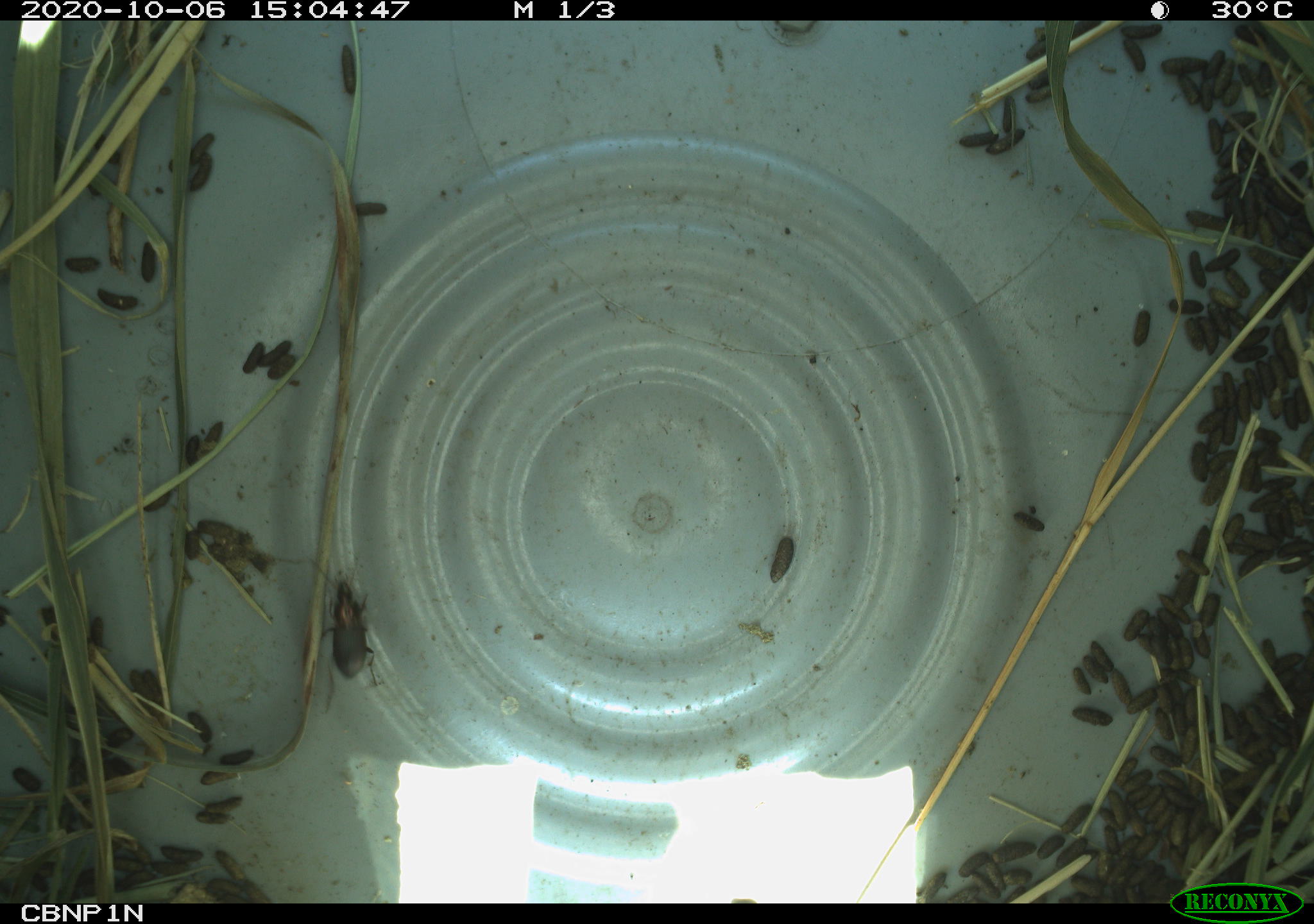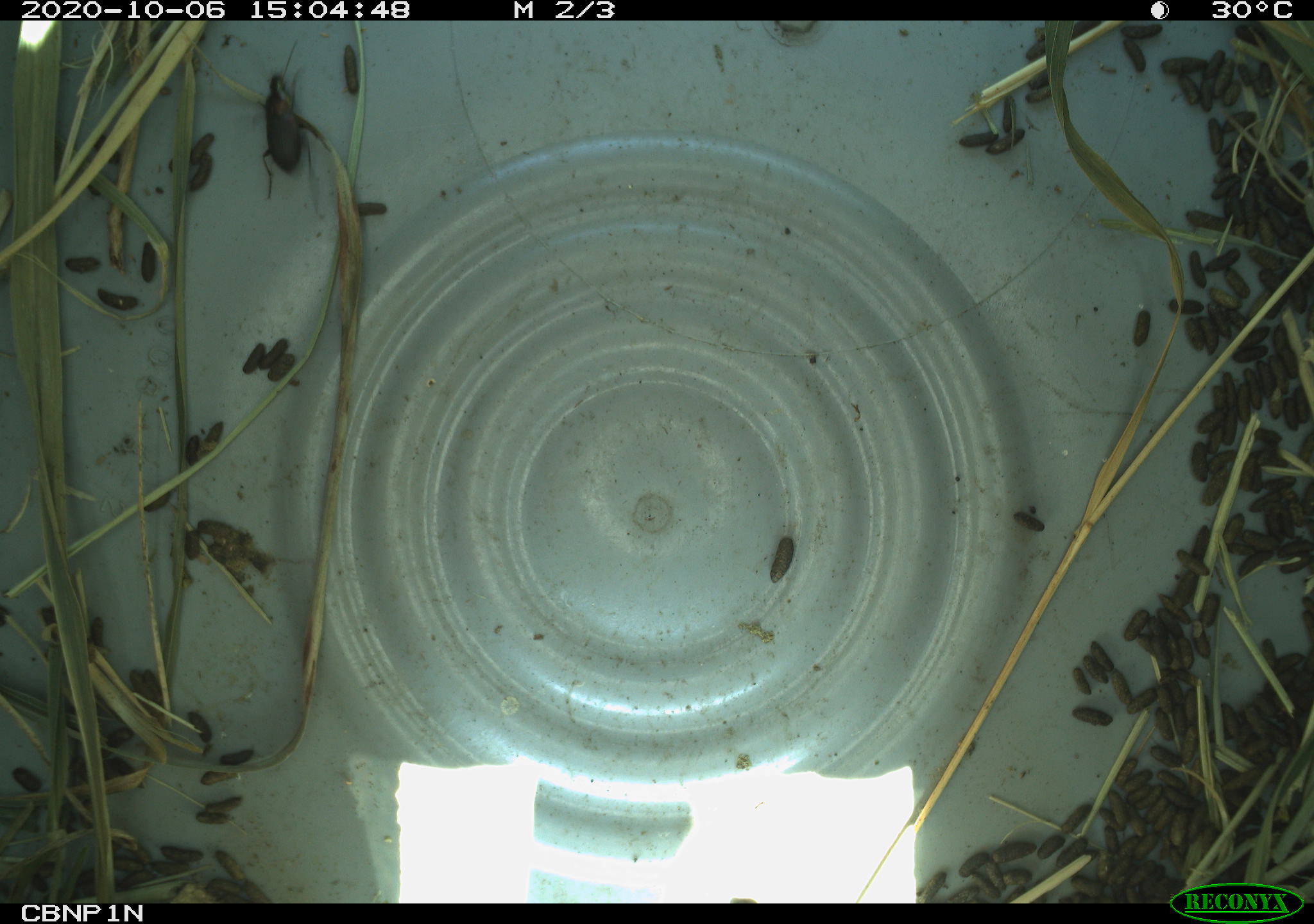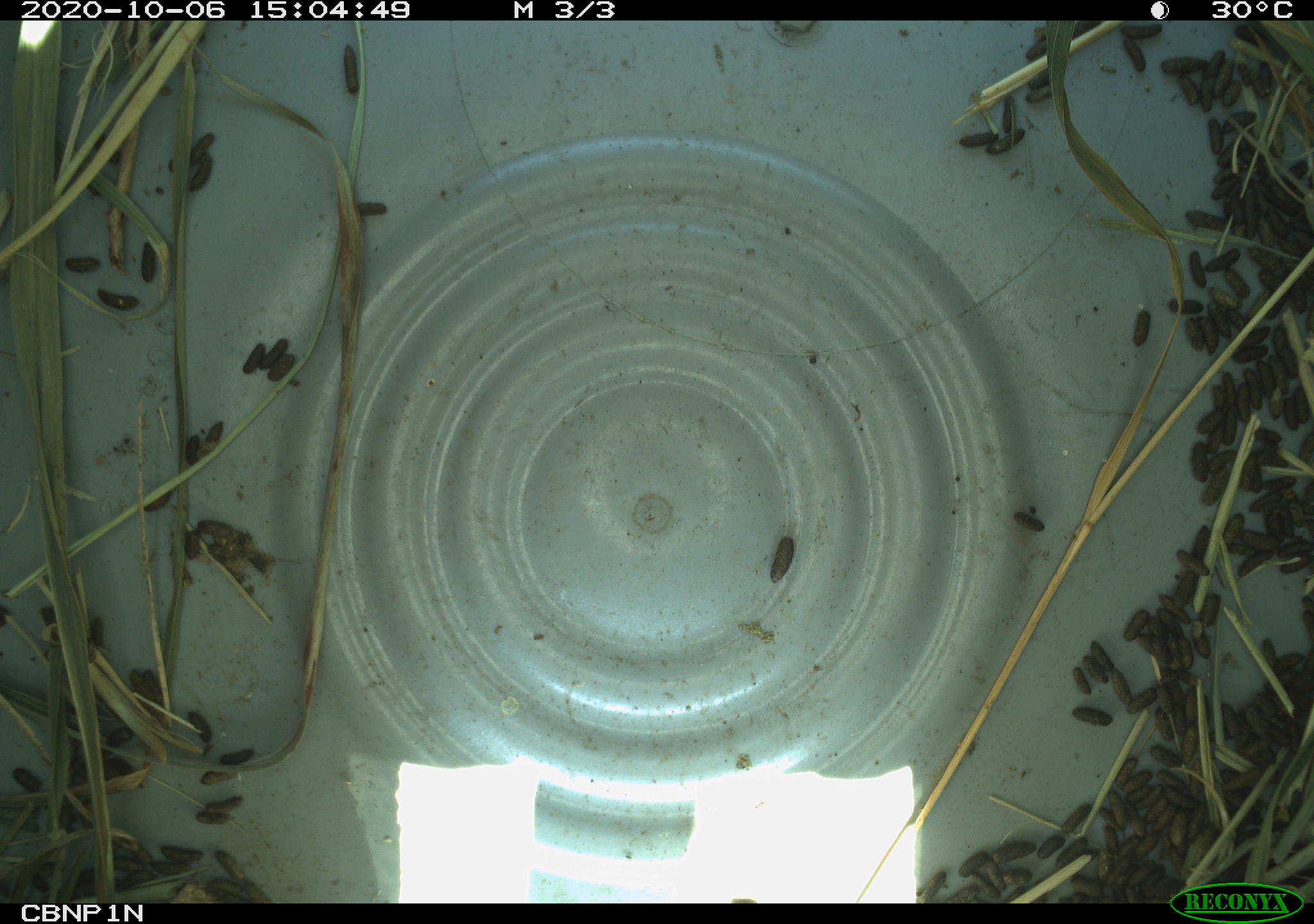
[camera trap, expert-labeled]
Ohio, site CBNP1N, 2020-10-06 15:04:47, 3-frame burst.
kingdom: Animalia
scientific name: Animalia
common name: animal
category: invertebrate